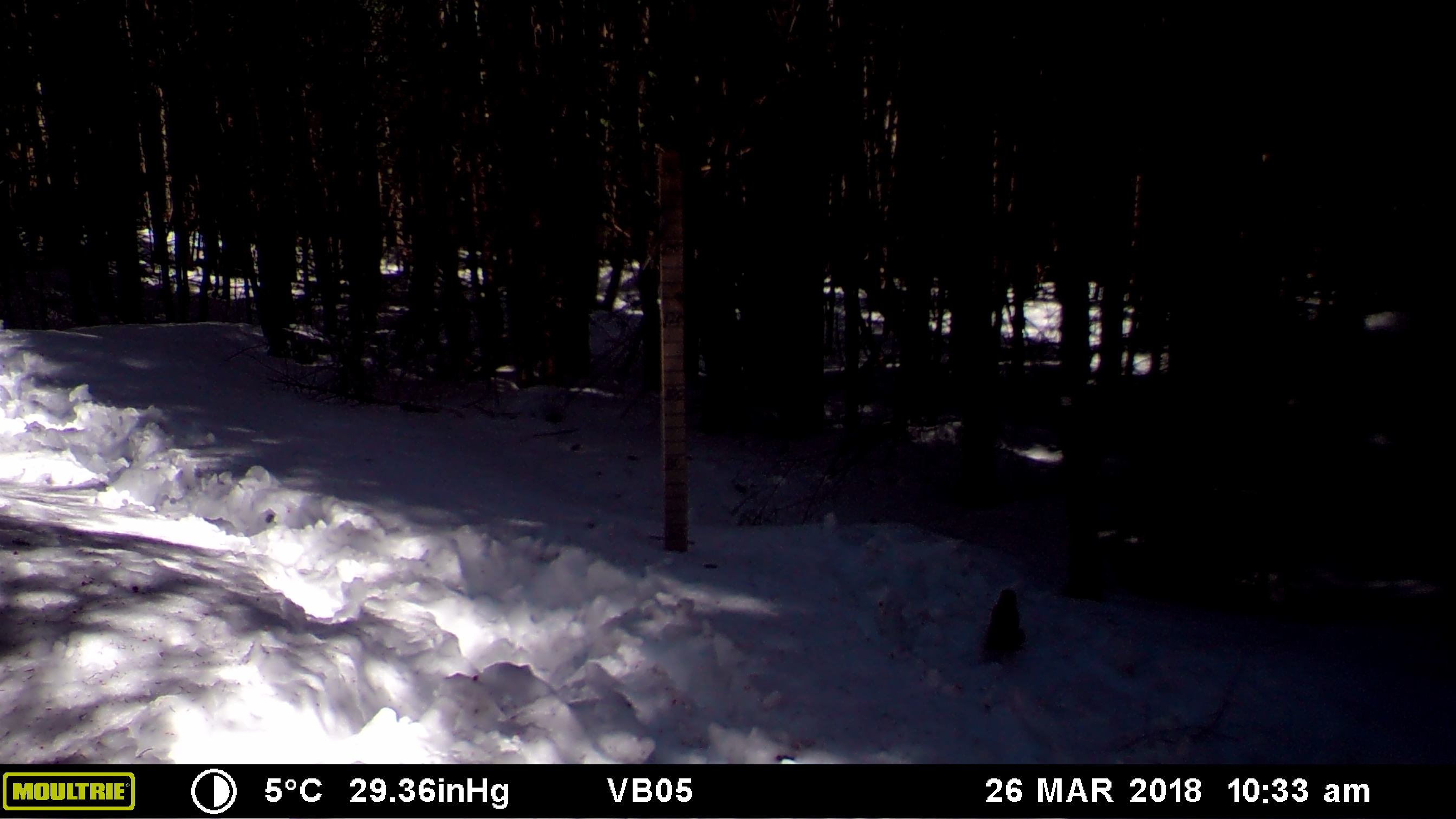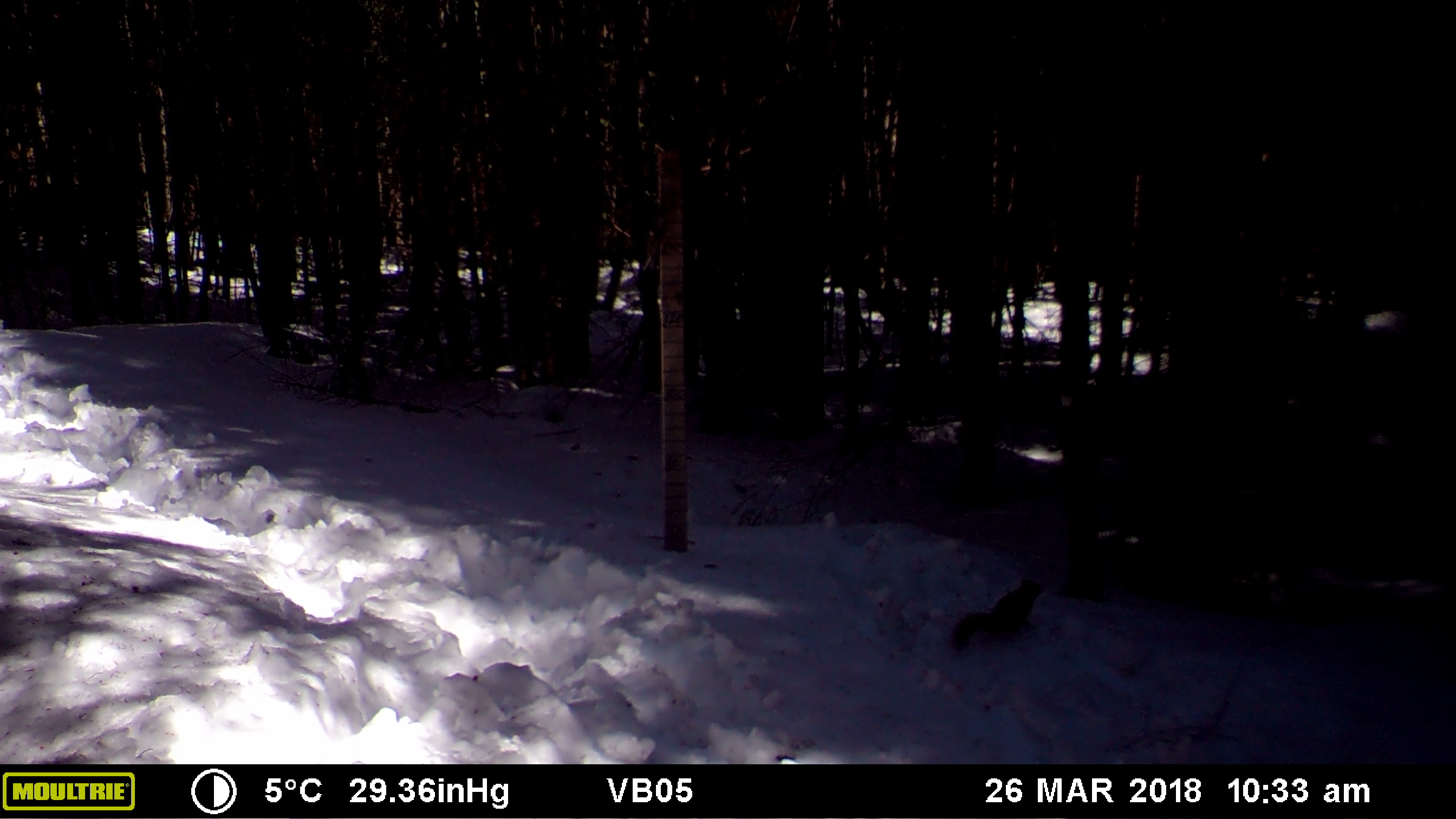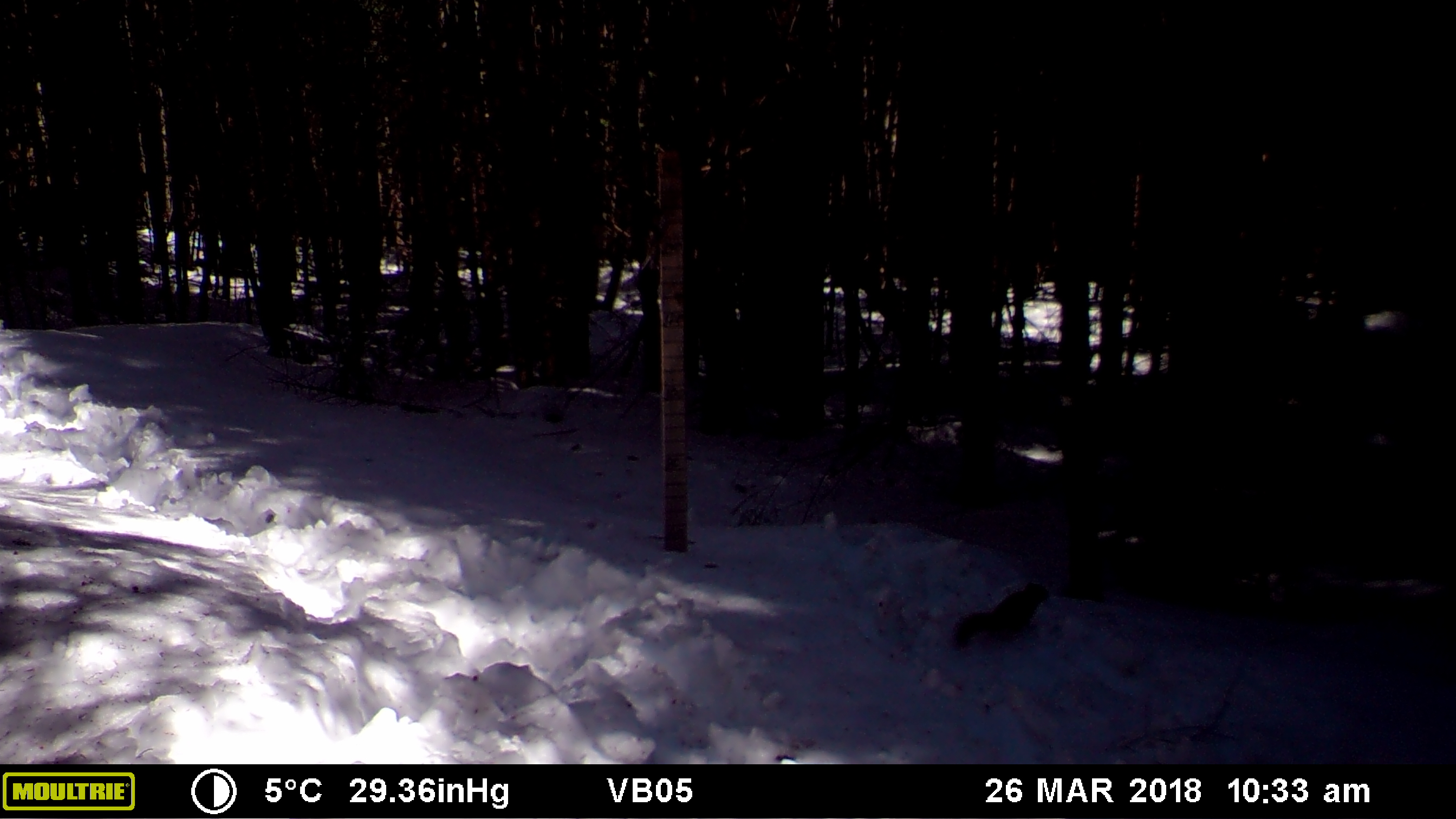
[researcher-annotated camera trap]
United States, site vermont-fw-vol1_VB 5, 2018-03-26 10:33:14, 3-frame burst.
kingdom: Animalia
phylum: Chordata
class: Mammalia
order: Rodentia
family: Sciuridae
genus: Tamiasciurus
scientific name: Tamiasciurus hudsonicus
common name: red squirrel